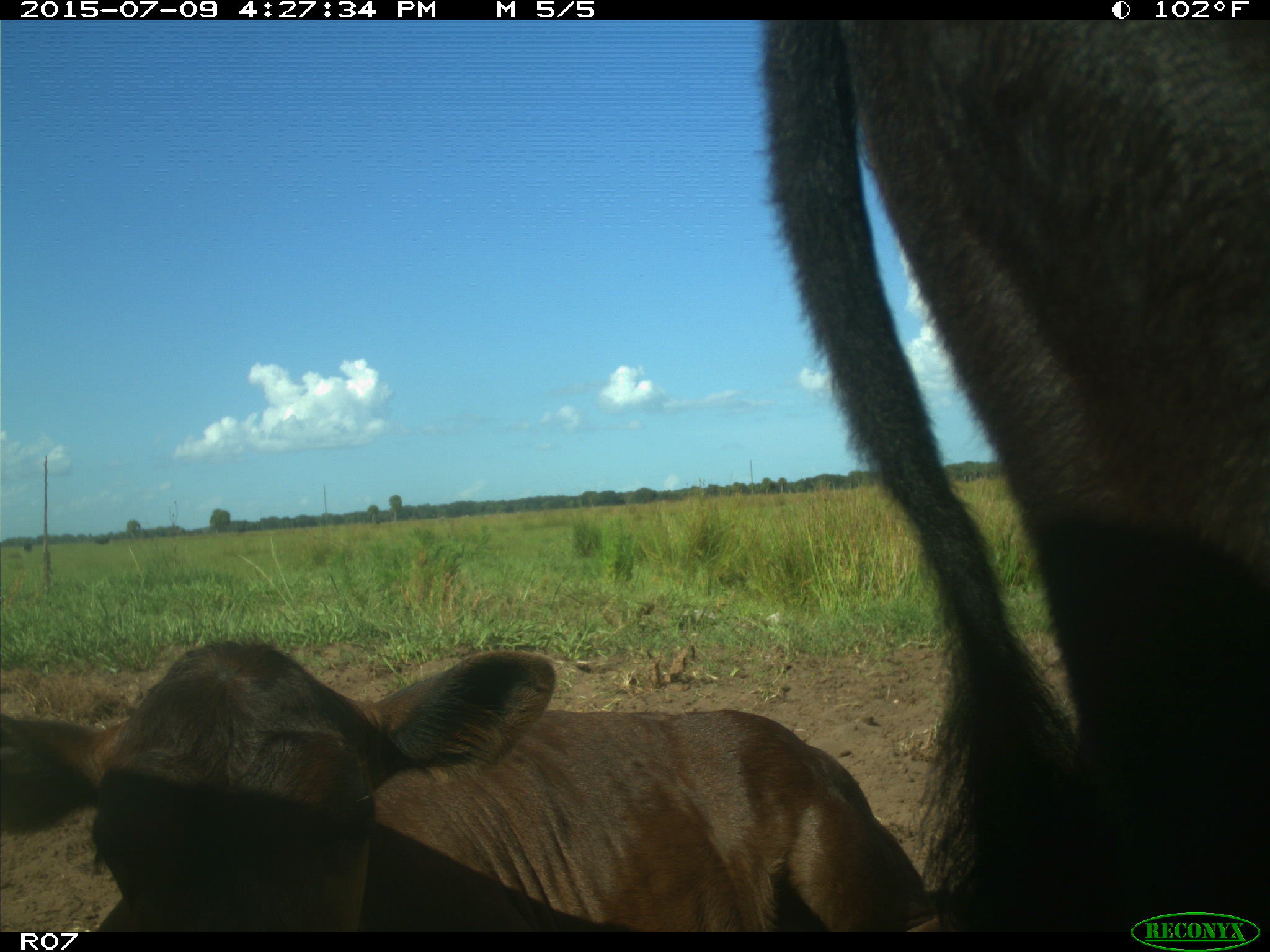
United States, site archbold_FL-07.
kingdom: Animalia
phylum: Chordata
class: Mammalia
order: Artiodactyla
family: Bovidae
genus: Bos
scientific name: Bos taurus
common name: domestic cow